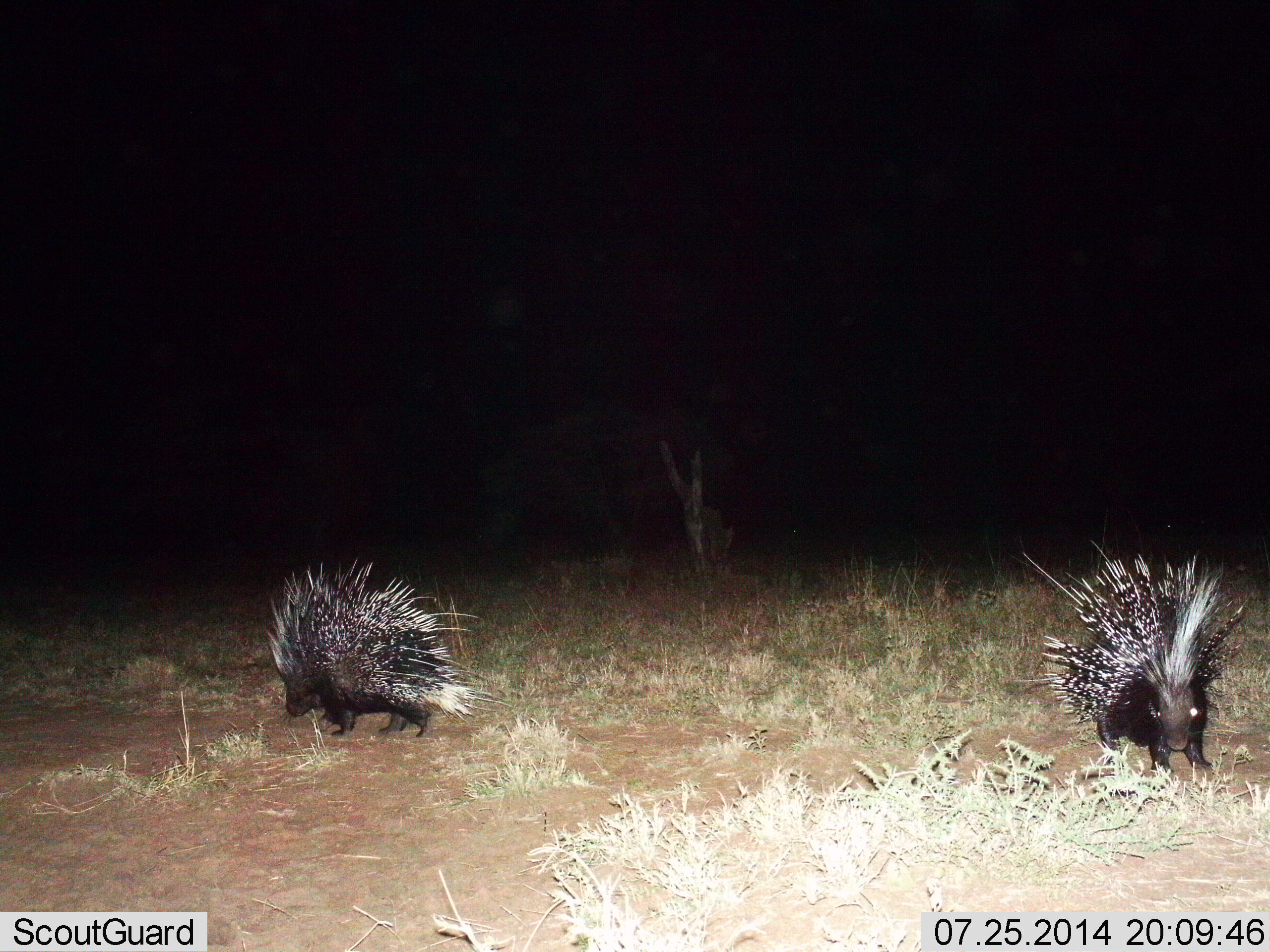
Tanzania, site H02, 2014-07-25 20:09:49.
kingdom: Animalia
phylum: Chordata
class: Mammalia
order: Rodentia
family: Hystricidae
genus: Hystrix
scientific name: Hystrix cristata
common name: crested porcupine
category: porcupine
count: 2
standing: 60%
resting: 0%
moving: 60%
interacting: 0%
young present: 0%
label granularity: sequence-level